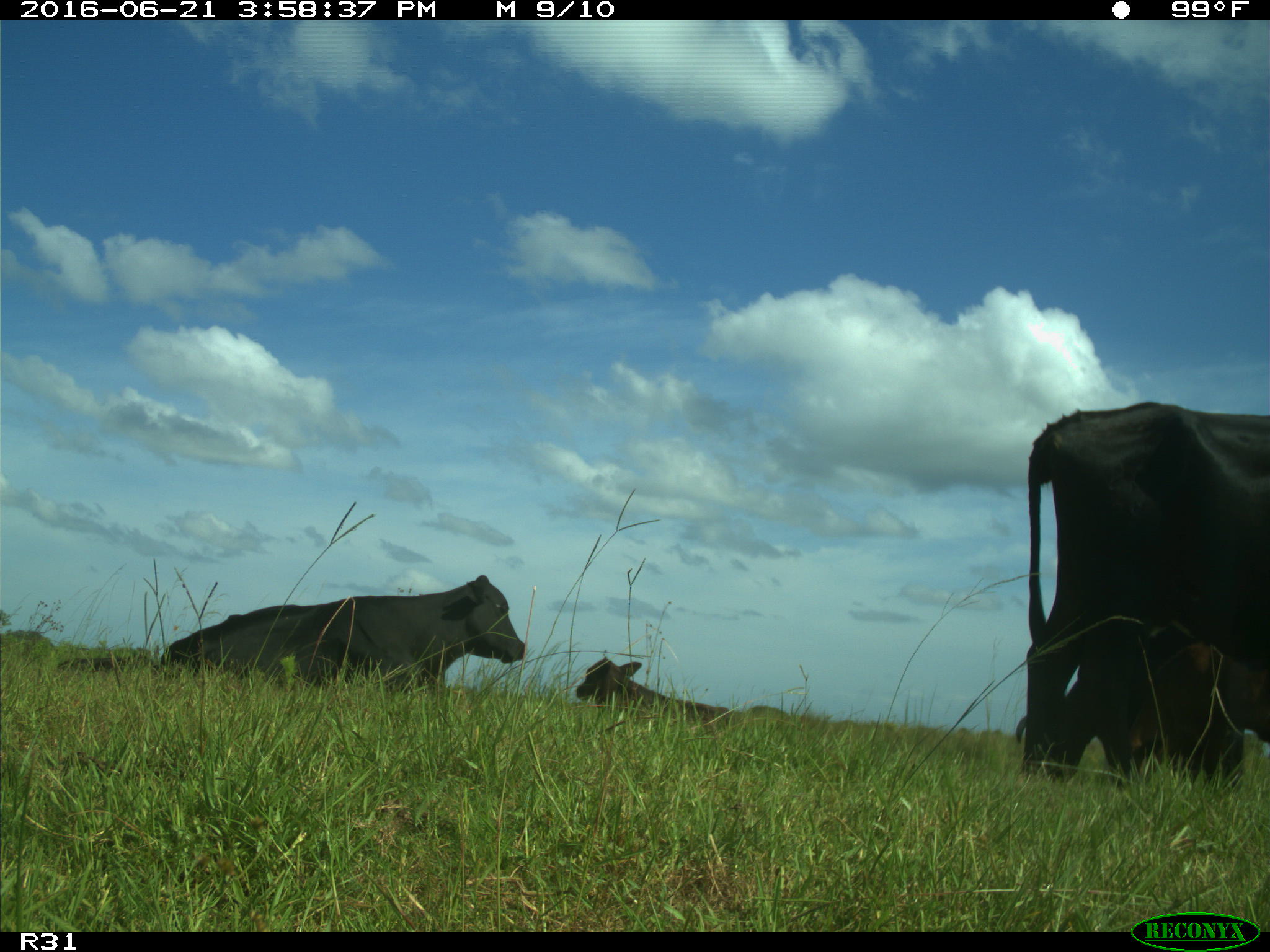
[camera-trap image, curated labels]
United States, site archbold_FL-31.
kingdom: Animalia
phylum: Chordata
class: Mammalia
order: Artiodactyla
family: Bovidae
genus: Bos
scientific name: Bos taurus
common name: domestic cow